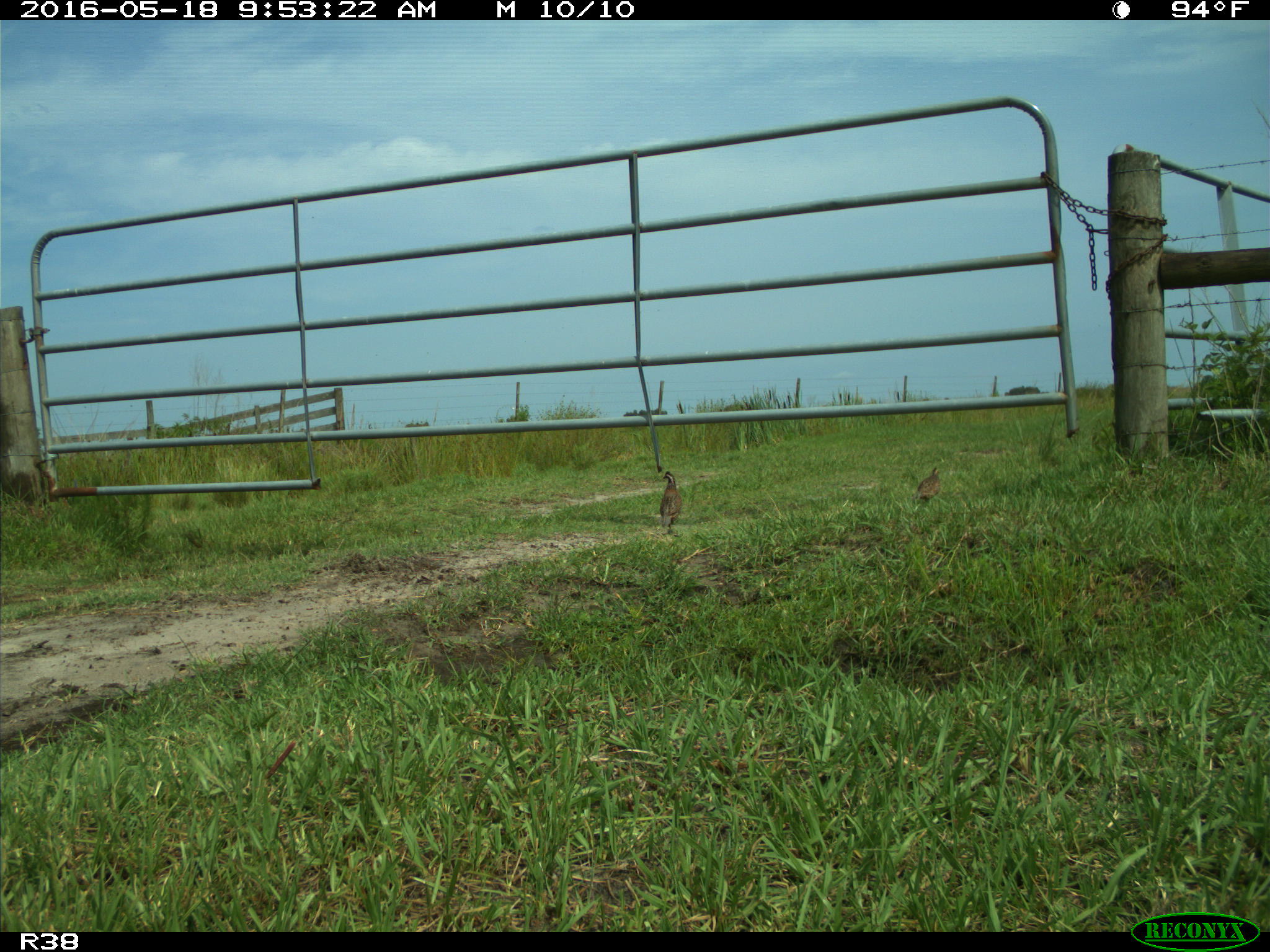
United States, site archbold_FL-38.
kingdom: Animalia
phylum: Chordata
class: Aves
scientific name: Aves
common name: birds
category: unidentified bird